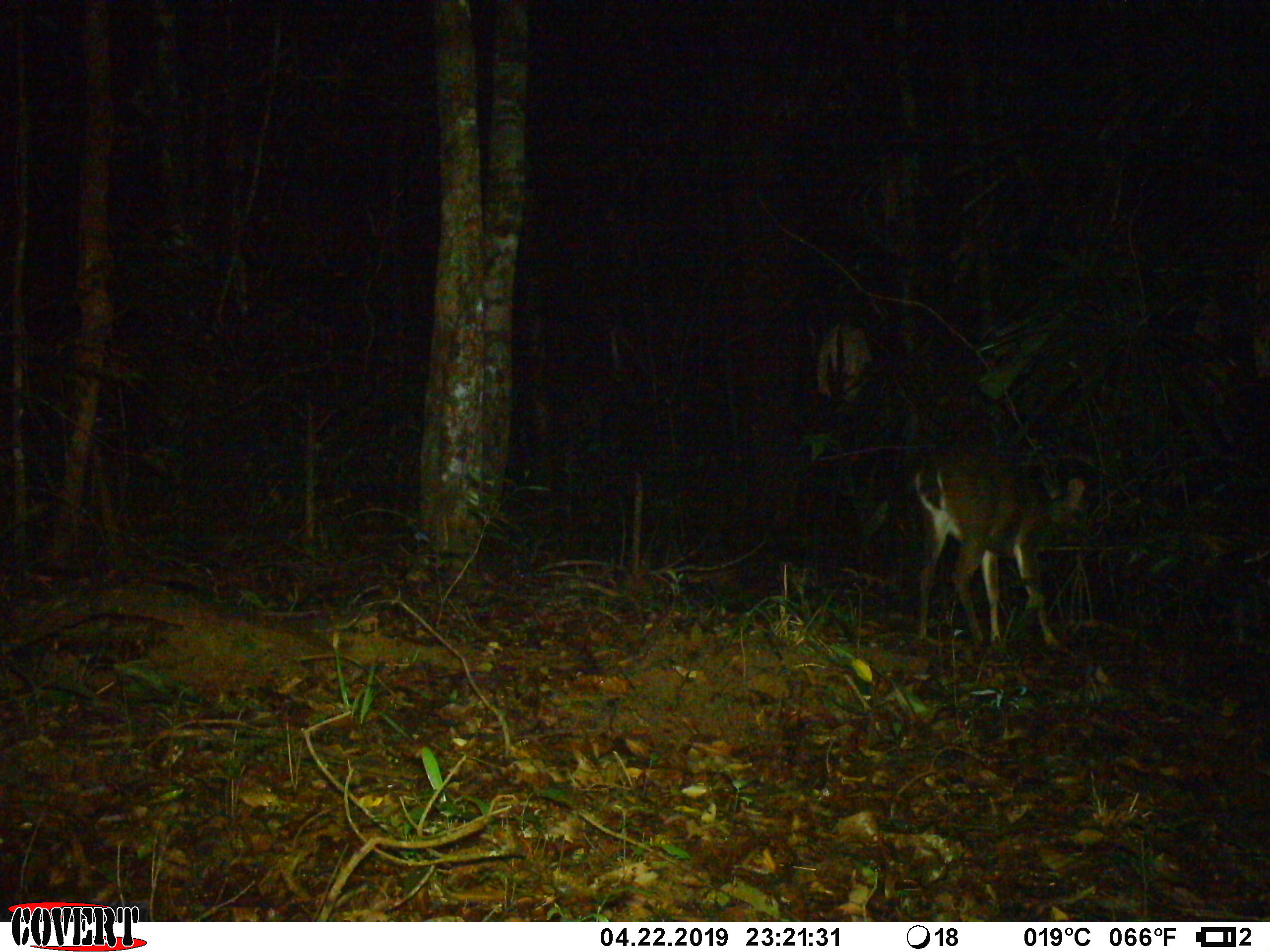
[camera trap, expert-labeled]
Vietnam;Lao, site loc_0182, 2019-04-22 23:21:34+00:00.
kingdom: Animalia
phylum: Chordata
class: Mammalia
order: Artiodactyla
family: Cervidae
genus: Muntiacus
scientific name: Muntiacus vuquangensis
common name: large-antlered muntjac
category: large antlered muntjac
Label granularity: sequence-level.